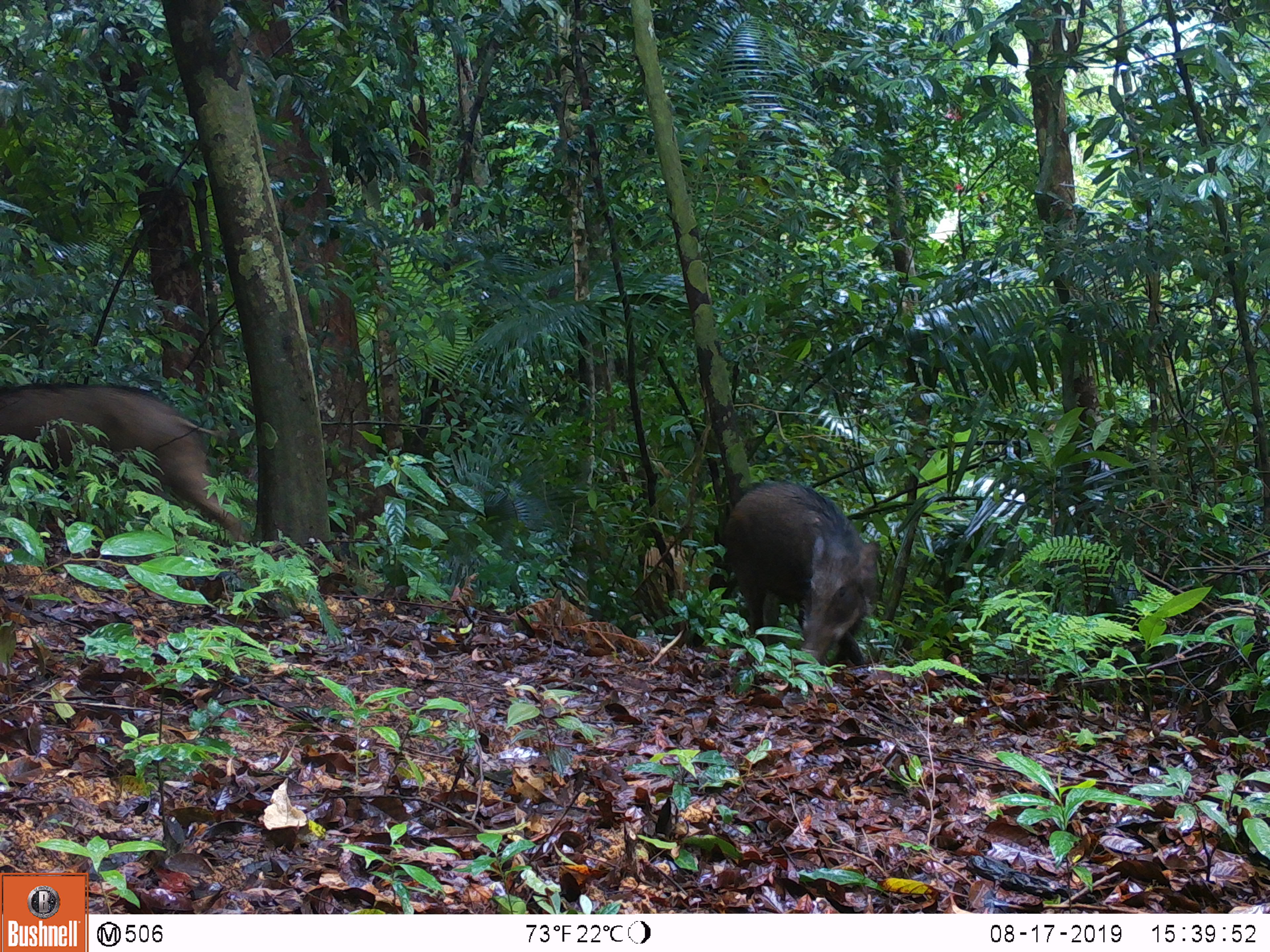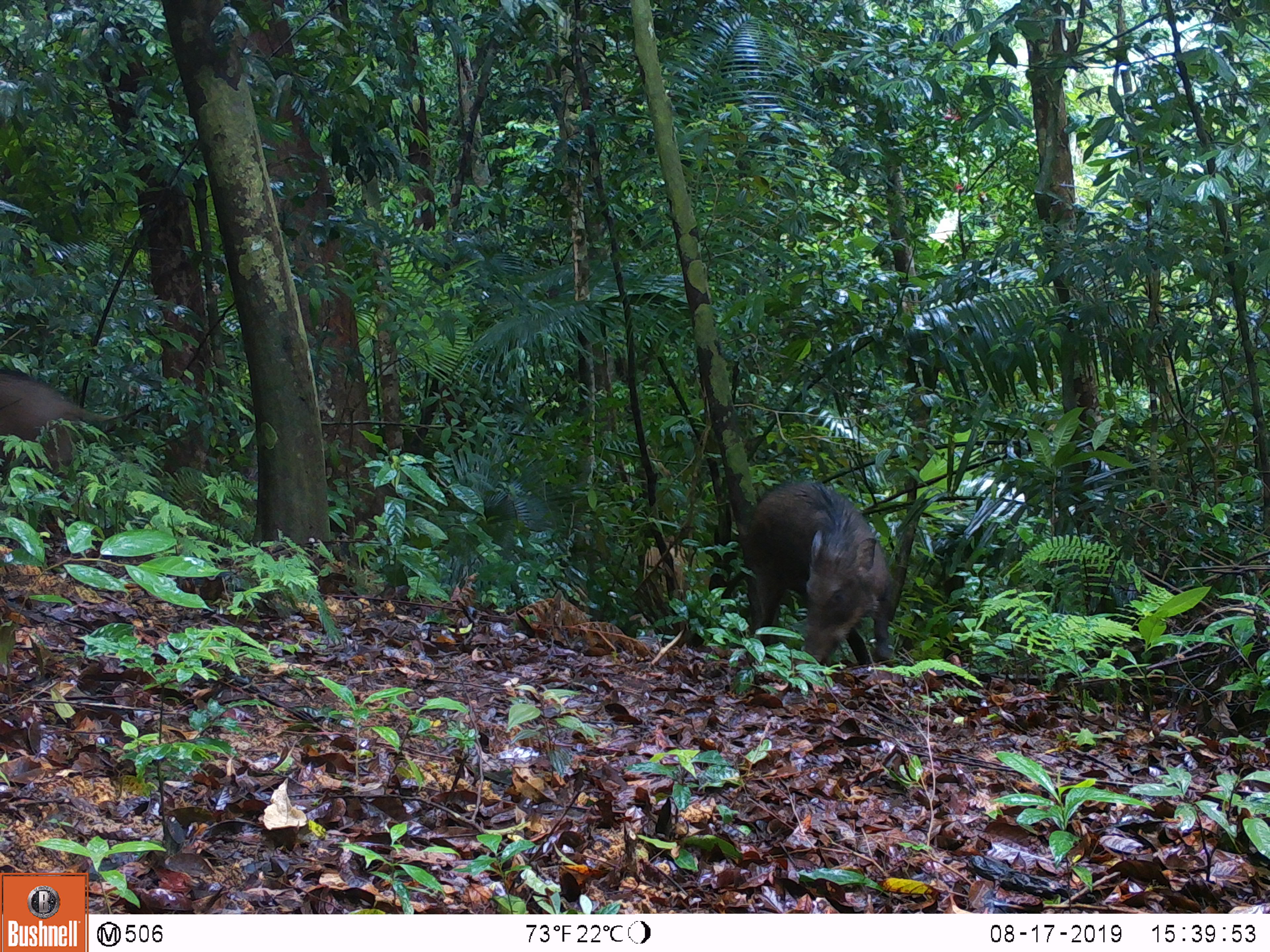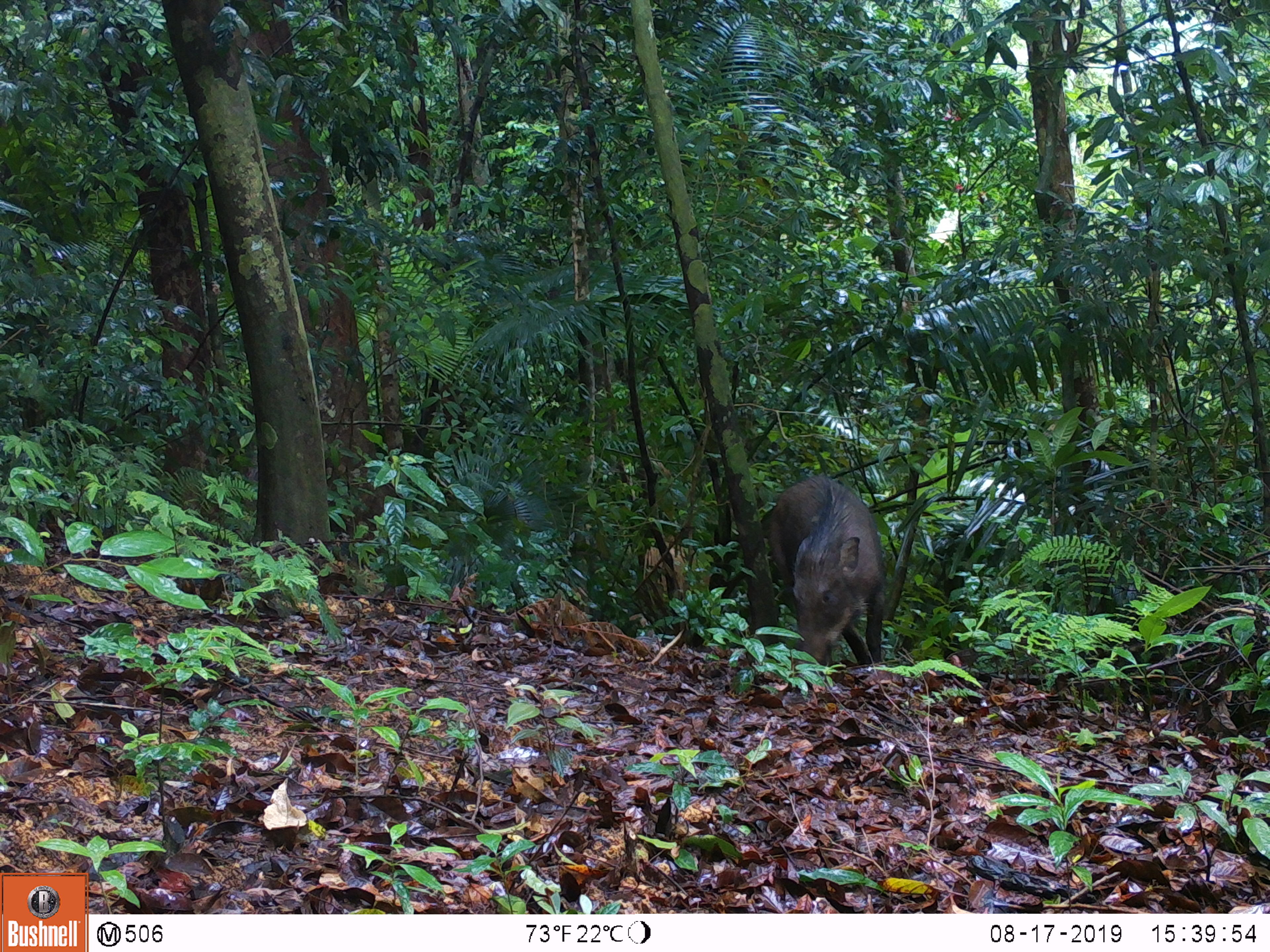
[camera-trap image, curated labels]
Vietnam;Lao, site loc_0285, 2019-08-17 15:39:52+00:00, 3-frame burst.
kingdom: Animalia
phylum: Chordata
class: Mammalia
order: Artiodactyla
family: Suidae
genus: Sus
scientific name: Sus scrofa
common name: eurasian wild pig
Eurasian wild pig (Sus scrofa). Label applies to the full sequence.